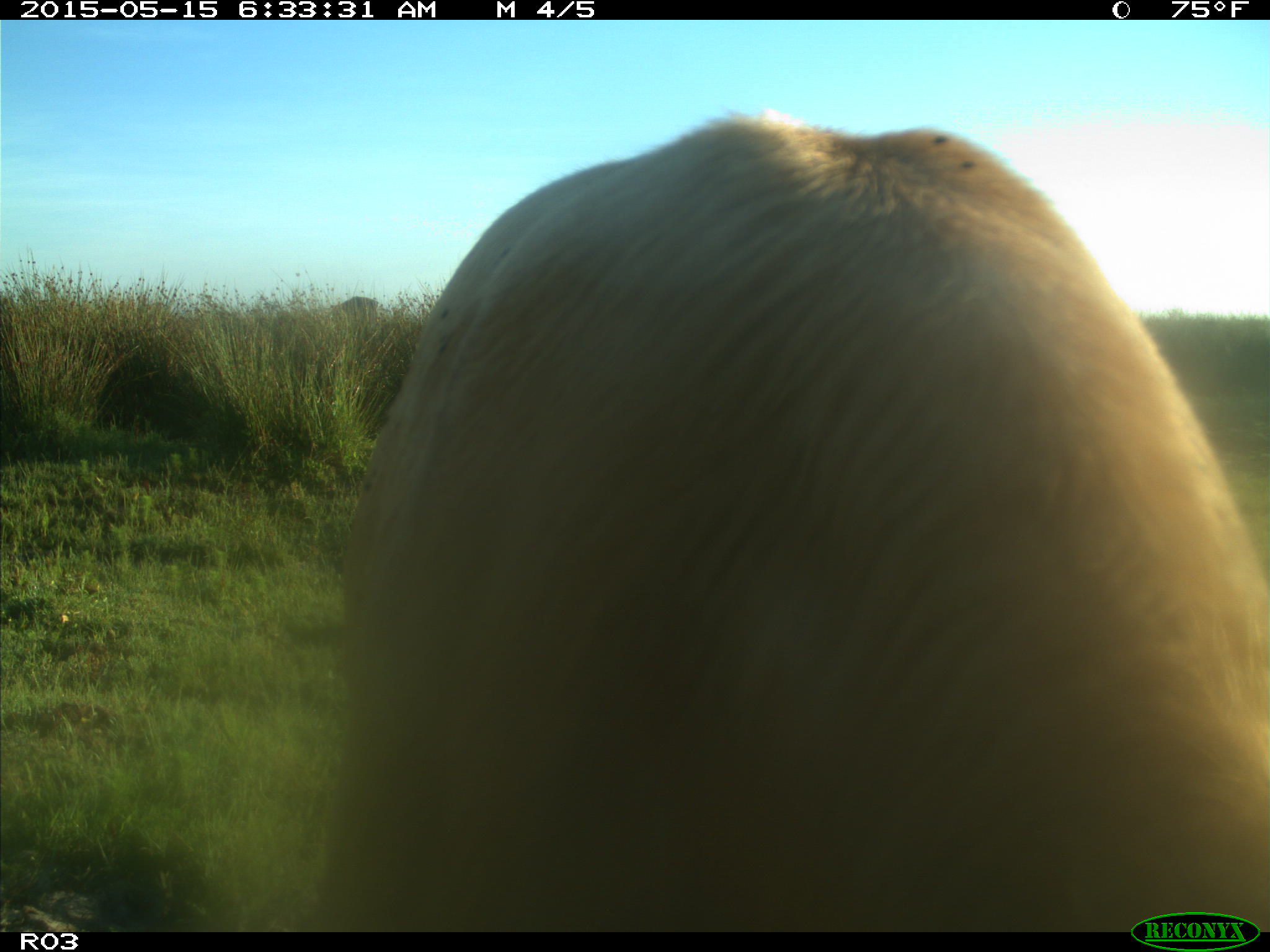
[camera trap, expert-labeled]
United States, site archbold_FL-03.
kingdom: Animalia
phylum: Chordata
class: Mammalia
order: Artiodactyla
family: Bovidae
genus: Bos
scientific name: Bos taurus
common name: domestic cow